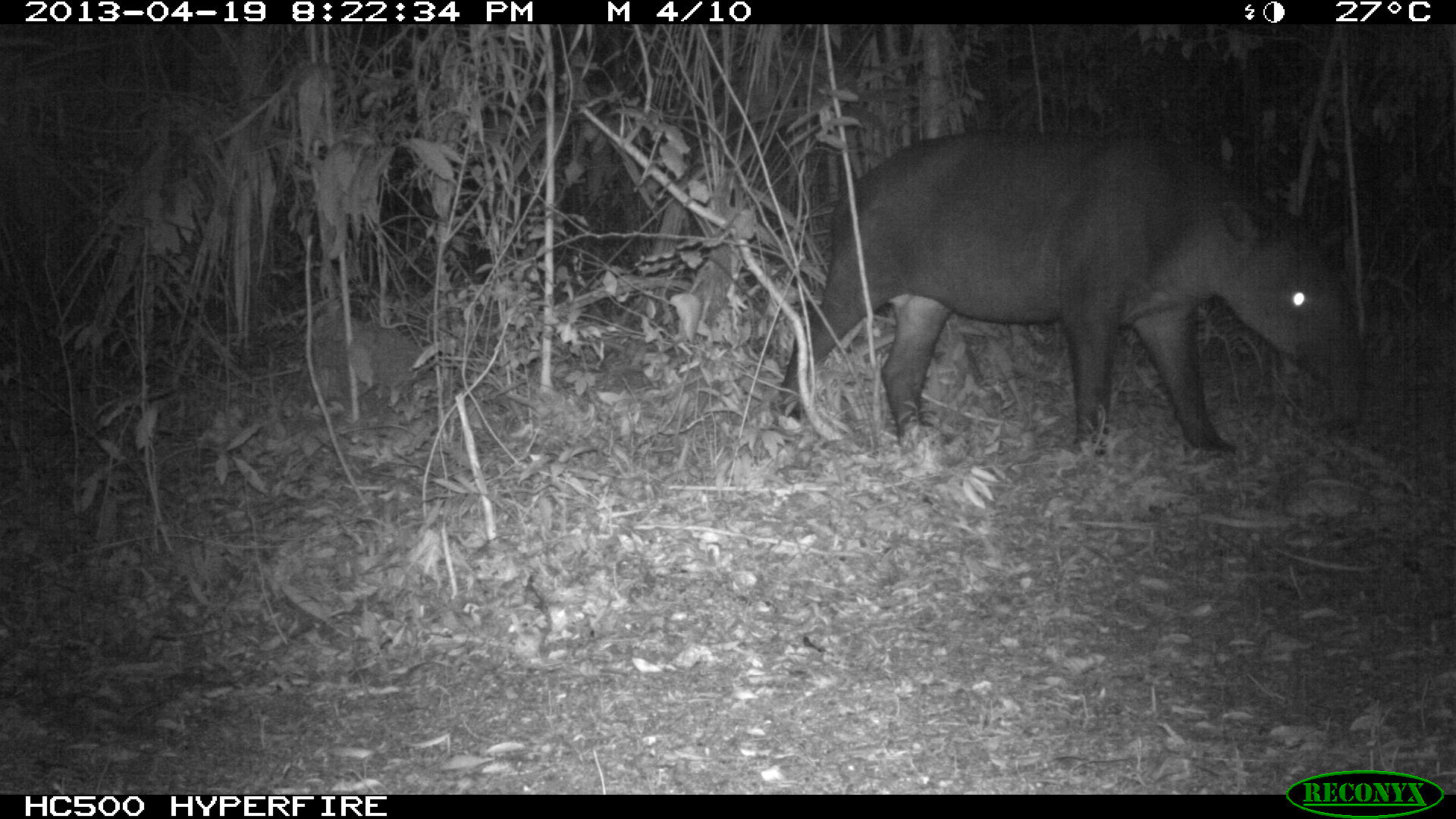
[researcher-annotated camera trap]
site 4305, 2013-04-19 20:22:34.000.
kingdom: Animalia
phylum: Chordata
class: Mammalia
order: Perissodactyla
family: Tapiridae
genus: Tapirus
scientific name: Tapirus bairdii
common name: baird's tapir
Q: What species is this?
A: Tapirus bairdii (baird's tapir).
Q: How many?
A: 2.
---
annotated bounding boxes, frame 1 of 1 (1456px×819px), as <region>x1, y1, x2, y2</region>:
tapirus bairdii: <region>764, 126, 1367, 454</region>